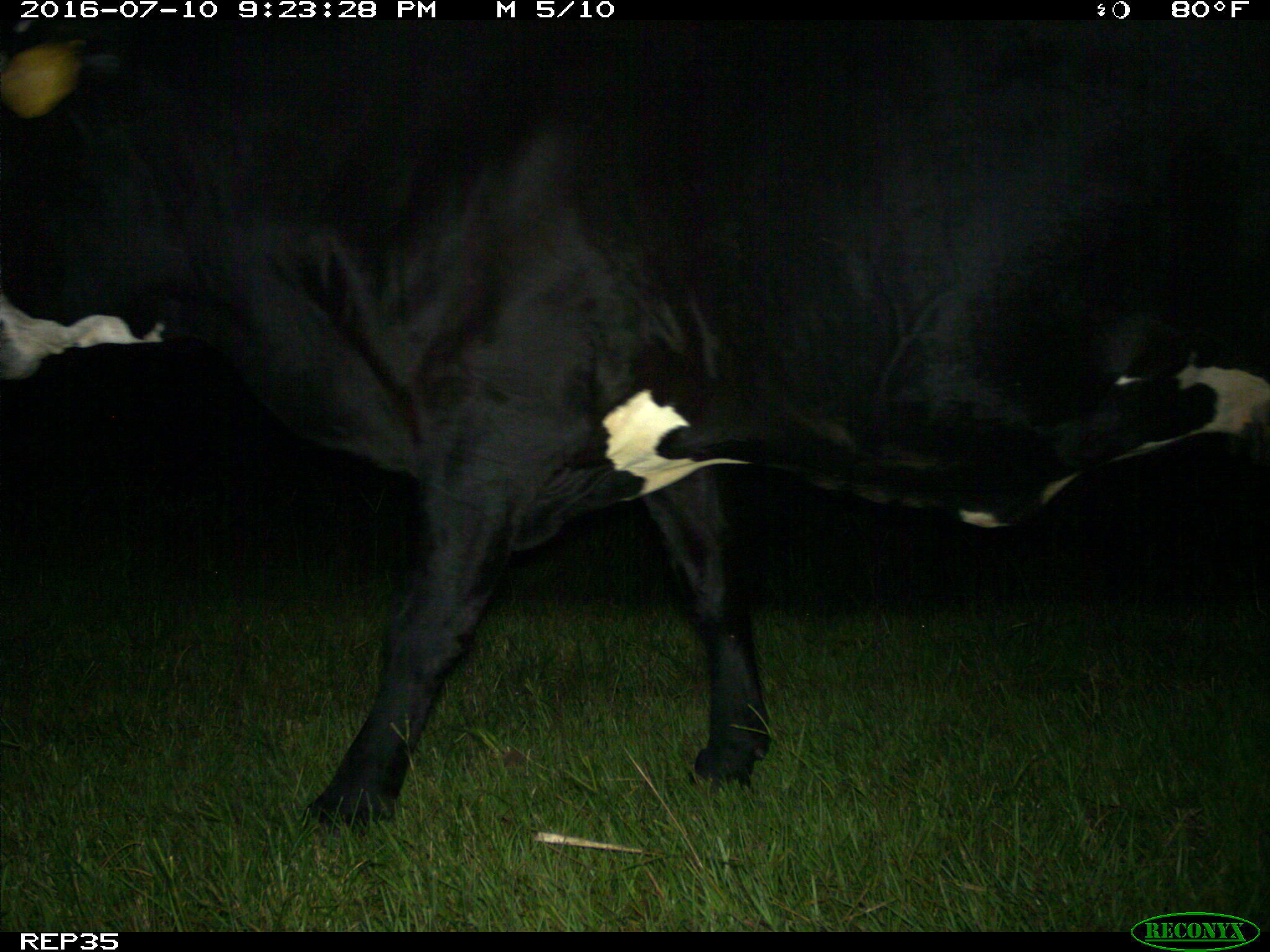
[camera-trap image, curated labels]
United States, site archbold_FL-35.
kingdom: Animalia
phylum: Chordata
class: Mammalia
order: Artiodactyla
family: Bovidae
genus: Bos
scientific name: Bos taurus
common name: domestic cow